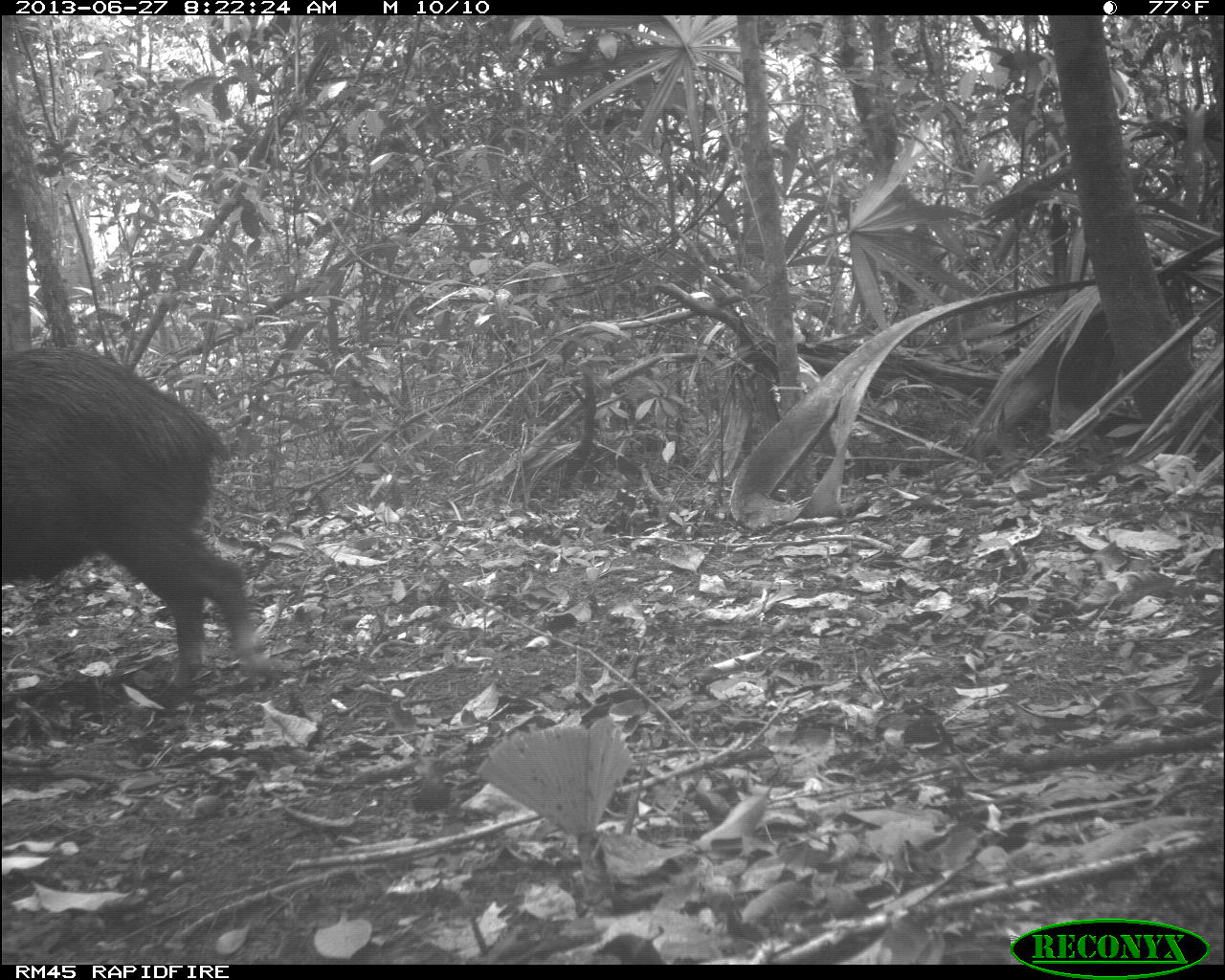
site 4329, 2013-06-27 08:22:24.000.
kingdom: Animalia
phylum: Chordata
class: Mammalia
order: Artiodactyla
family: Tayassuidae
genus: Tayassu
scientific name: Tayassu pecari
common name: white-lipped peccary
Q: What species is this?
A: Tayassu pecari (white-lipped peccary).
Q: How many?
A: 1.